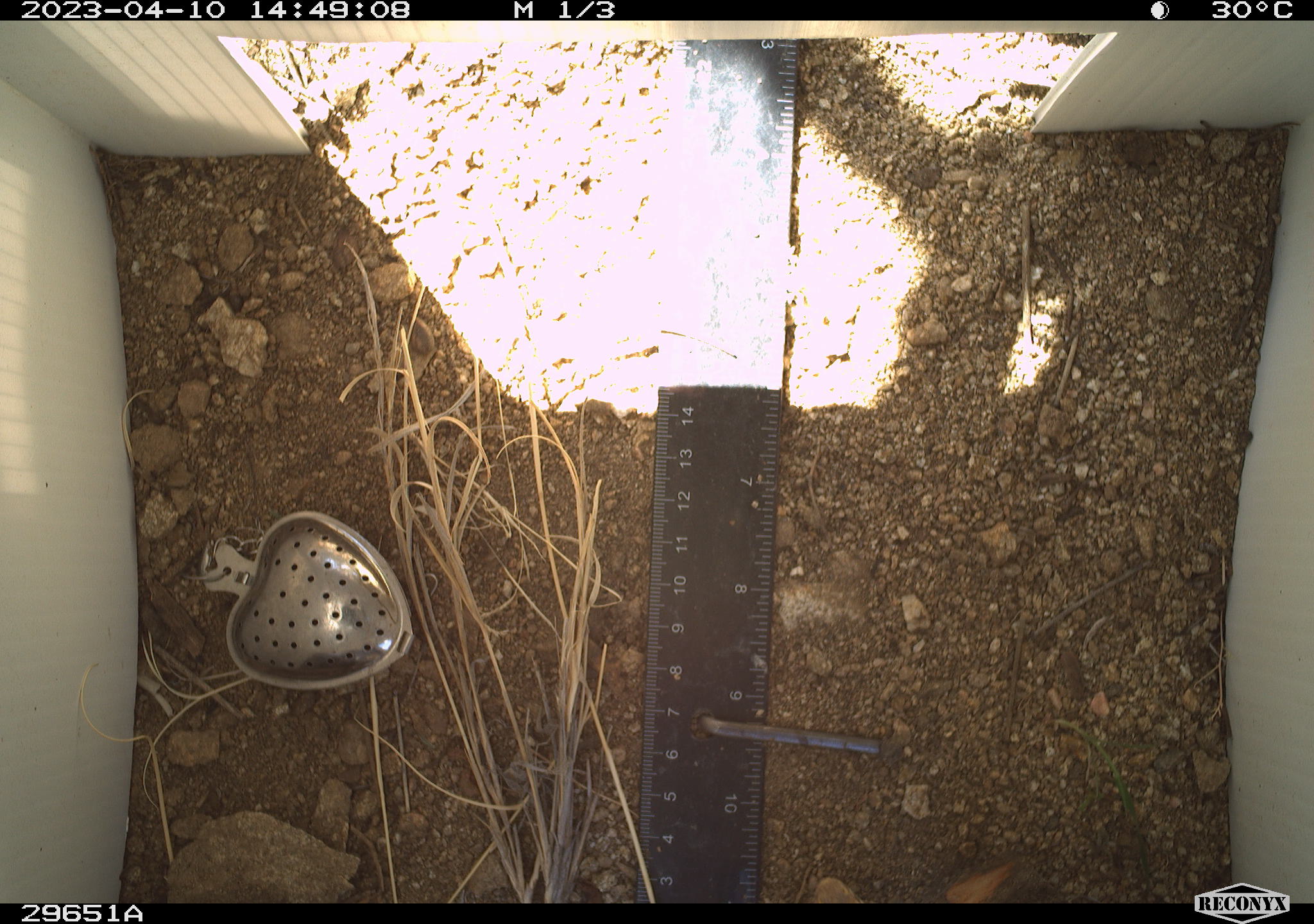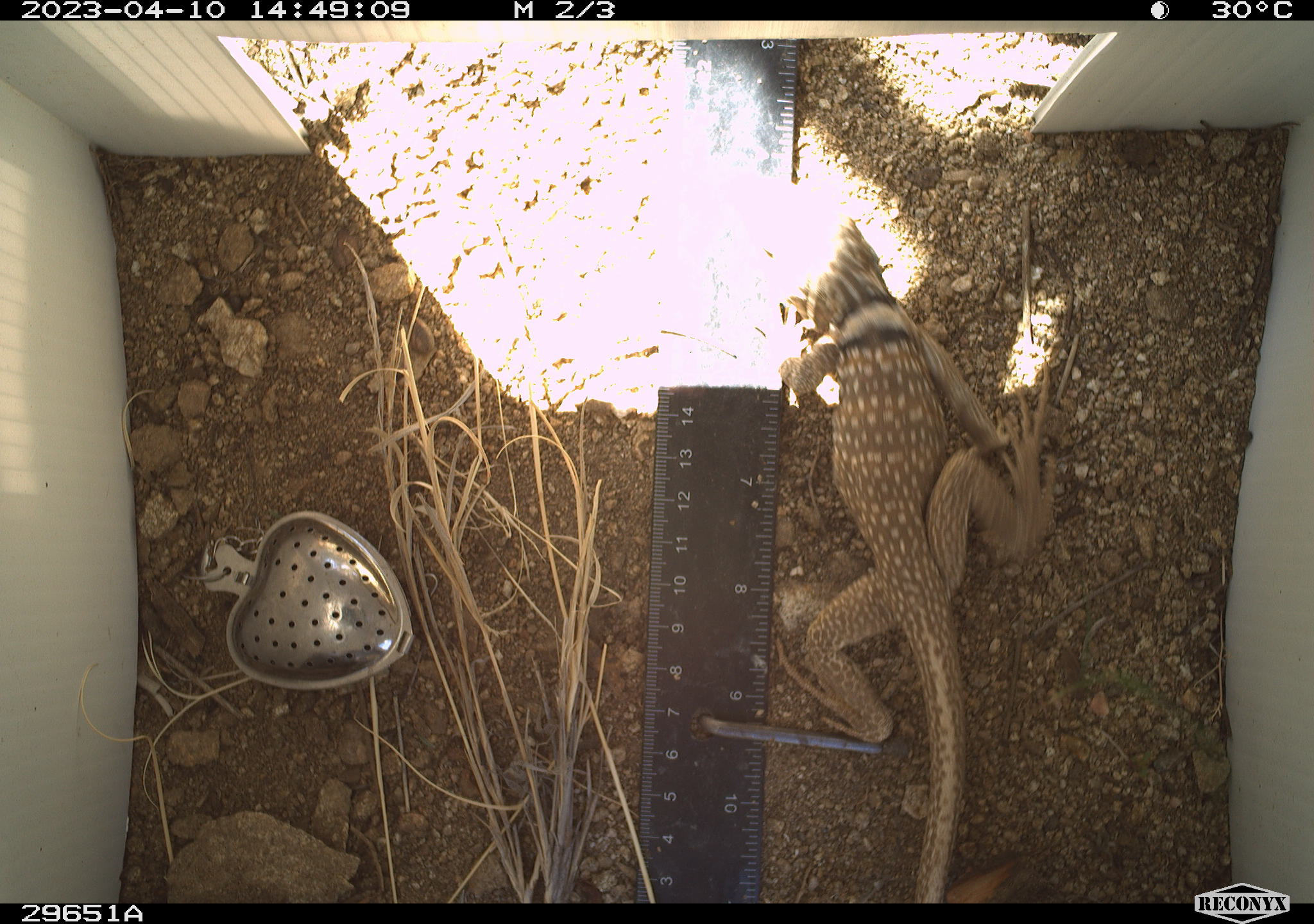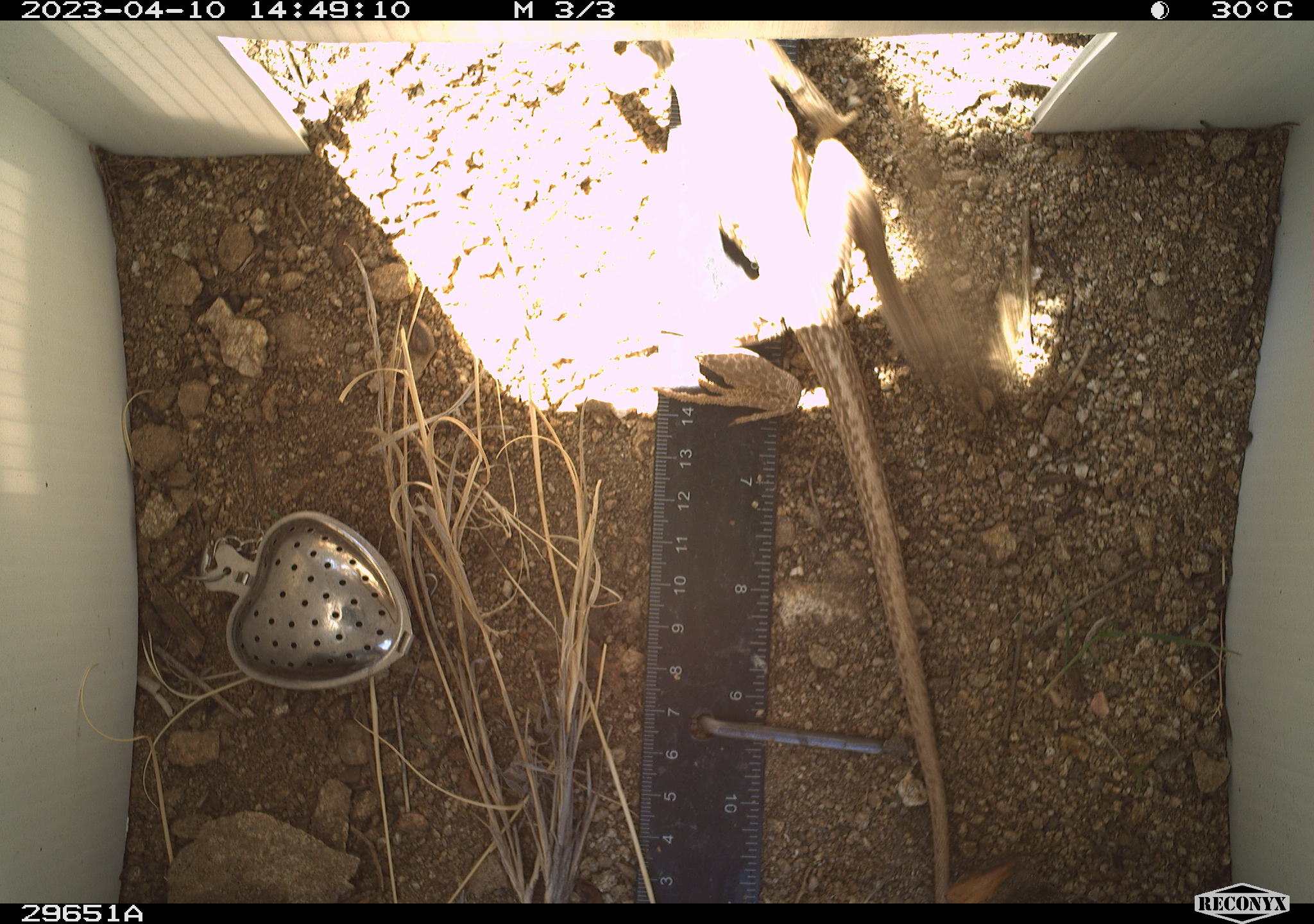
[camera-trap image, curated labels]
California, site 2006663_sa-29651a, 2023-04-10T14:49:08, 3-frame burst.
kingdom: Animalia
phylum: Chordata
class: Reptilia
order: Squamata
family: Crotaphytidae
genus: Crotaphytus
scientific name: Crotaphytus bicinctores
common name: great basin collared lizard